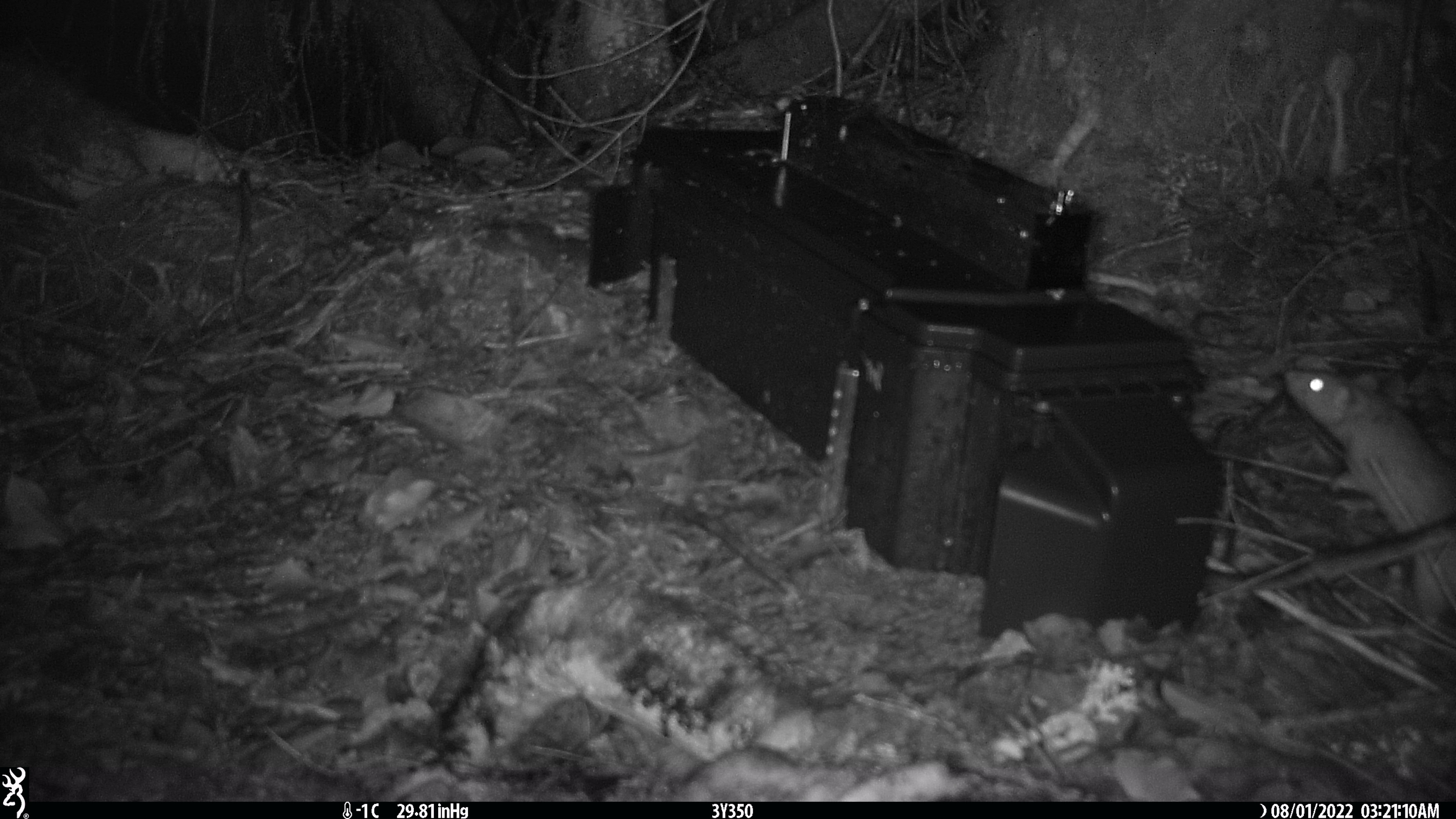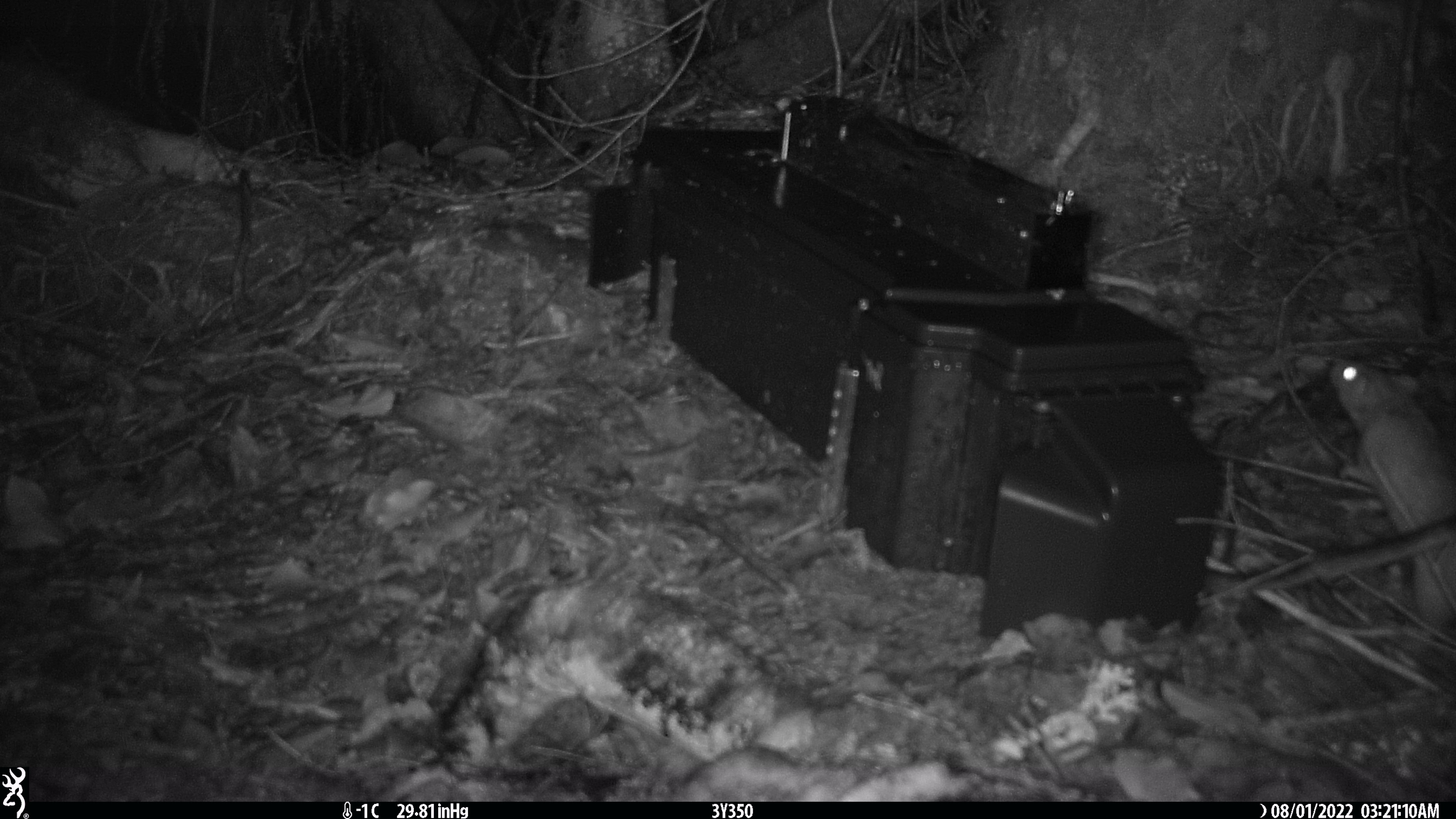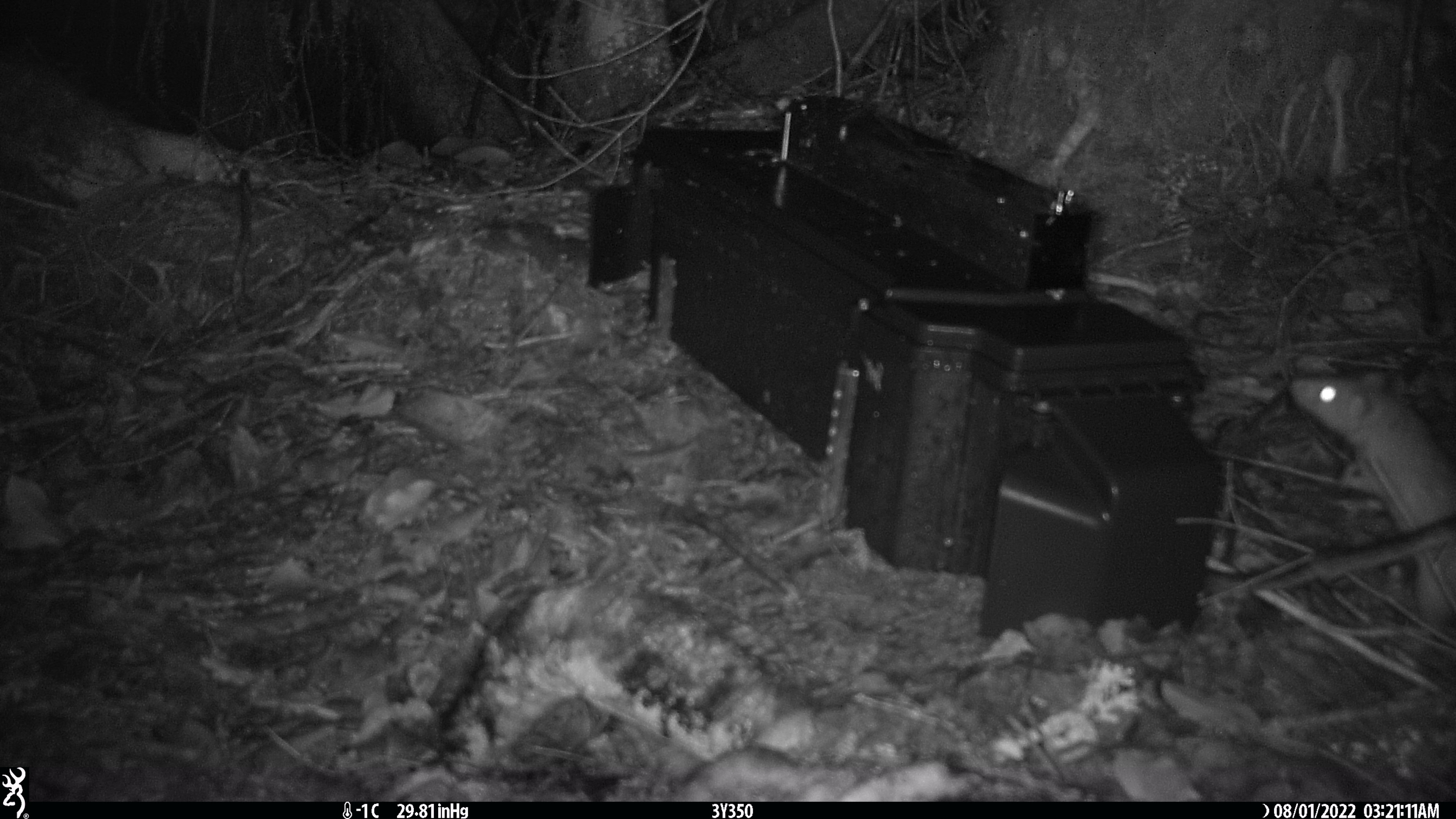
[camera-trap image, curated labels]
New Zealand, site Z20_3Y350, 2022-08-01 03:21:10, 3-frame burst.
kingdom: Animalia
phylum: Chordata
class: Mammalia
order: Rodentia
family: Muridae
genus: Rattus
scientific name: Rattus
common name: rat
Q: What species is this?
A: Rat (Rattus).